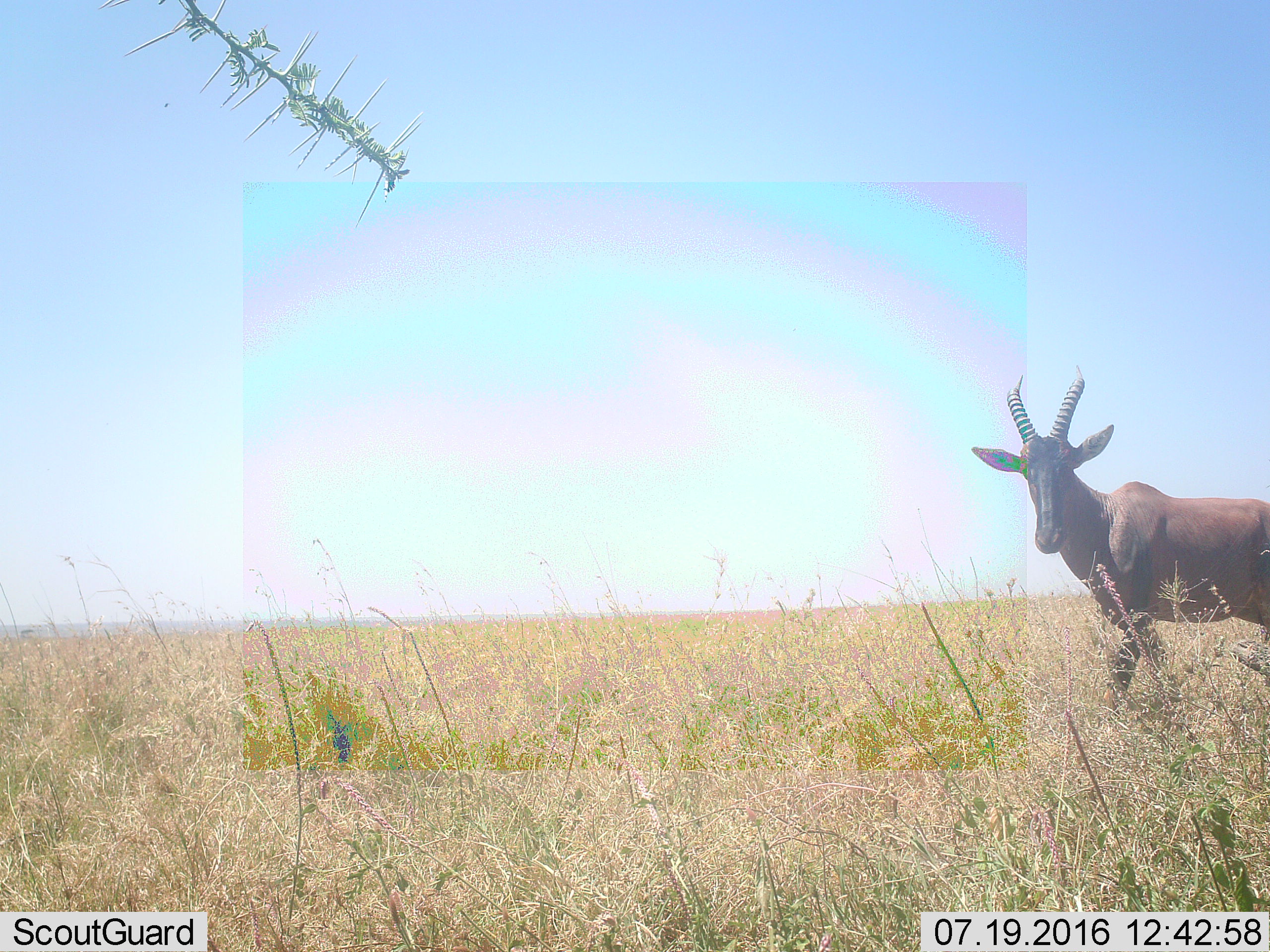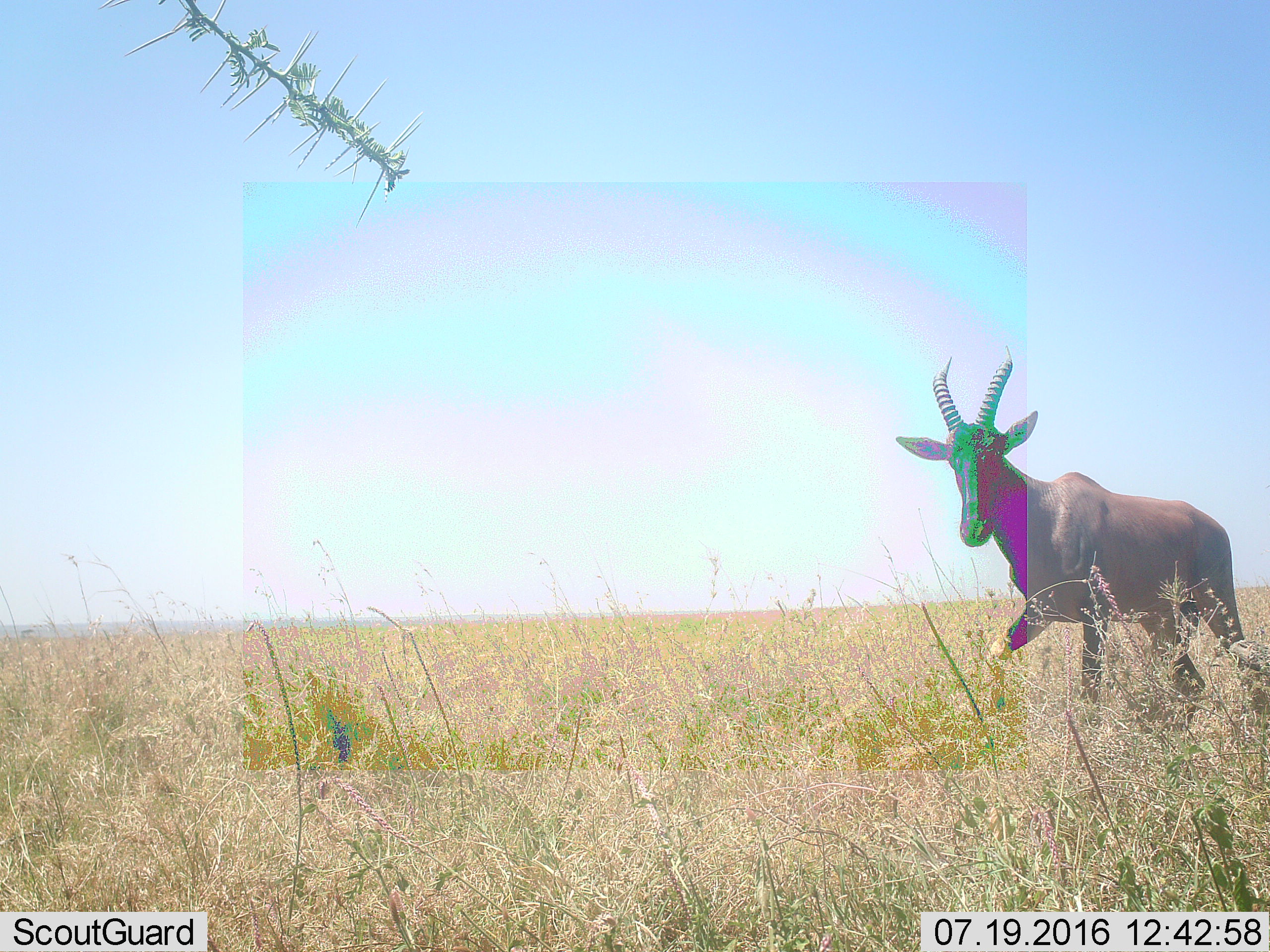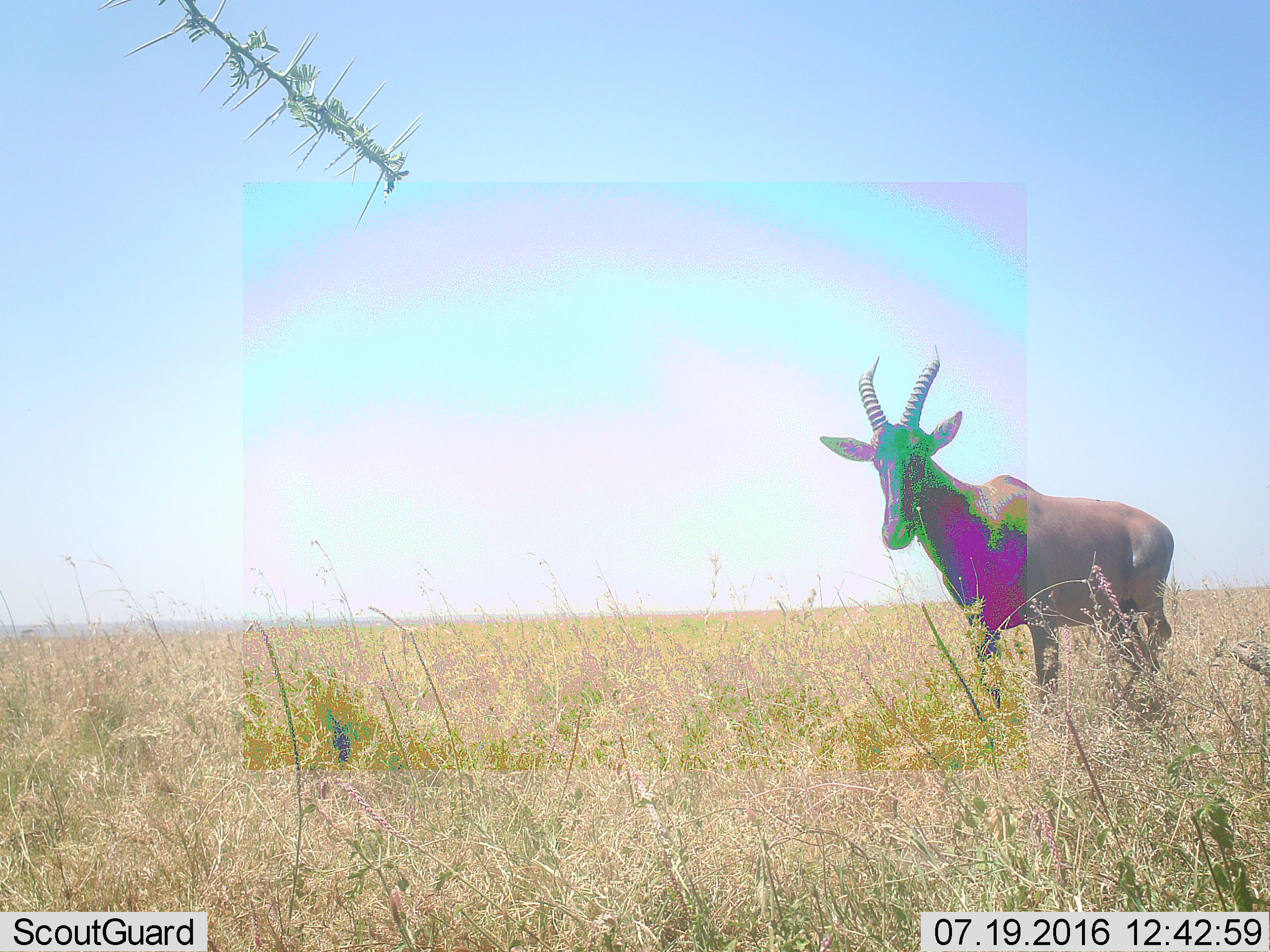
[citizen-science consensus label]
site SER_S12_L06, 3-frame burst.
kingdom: Animalia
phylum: Chordata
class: Mammalia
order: Artiodactyla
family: Bovidae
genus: Damaliscus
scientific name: Damaliscus lunatus jimela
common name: topi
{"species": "topi (Damaliscus lunatus jimela)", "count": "1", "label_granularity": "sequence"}